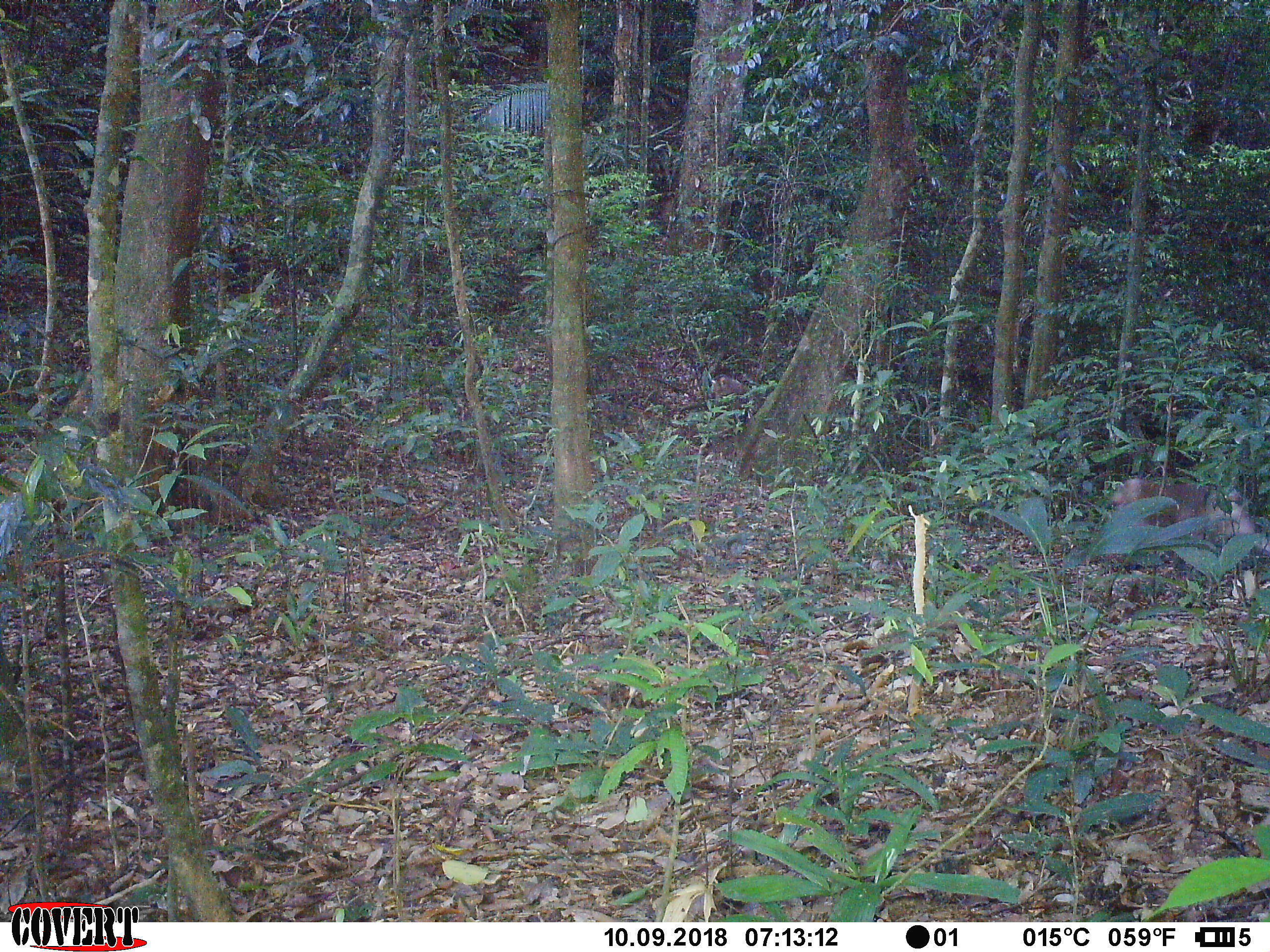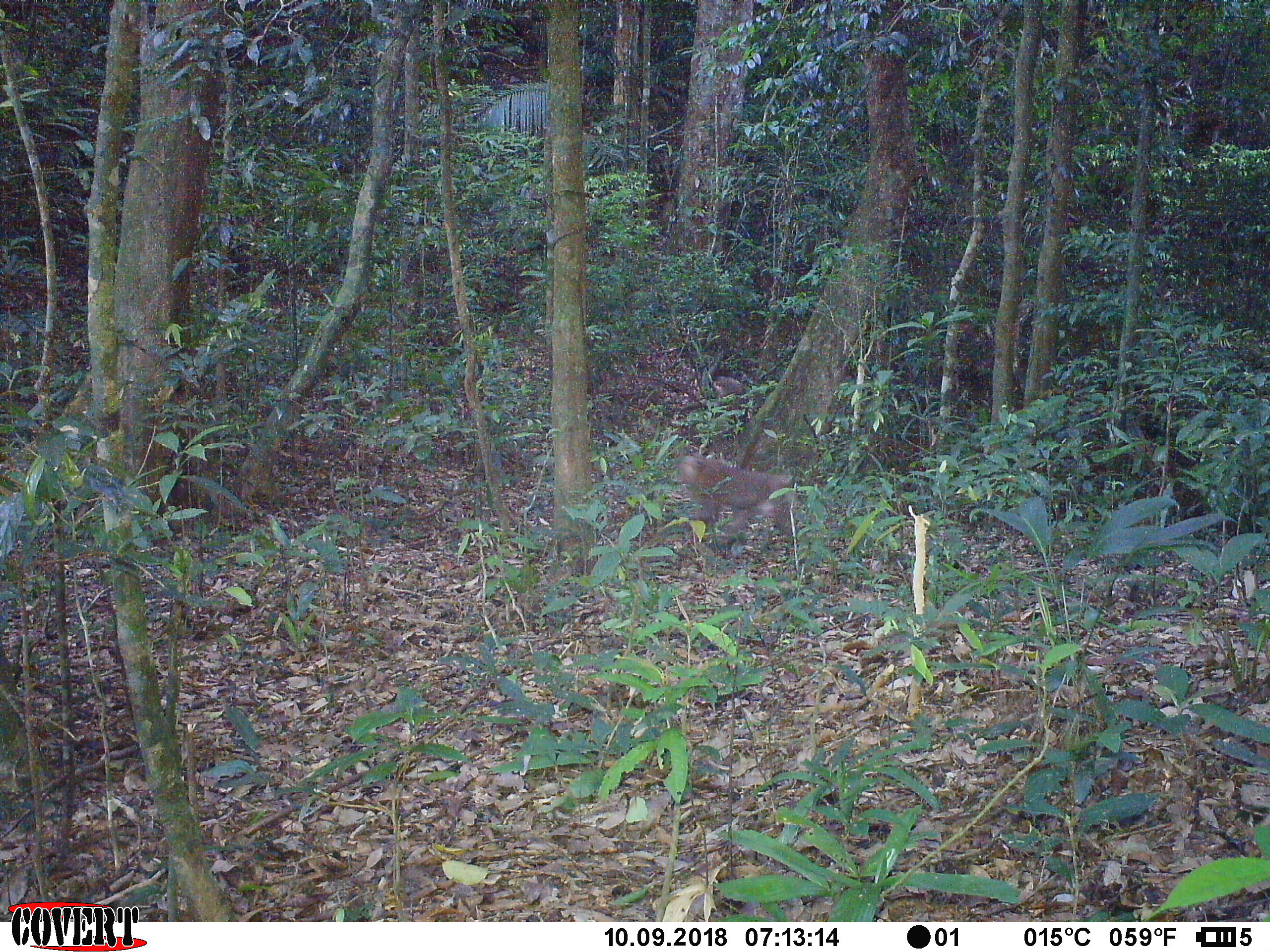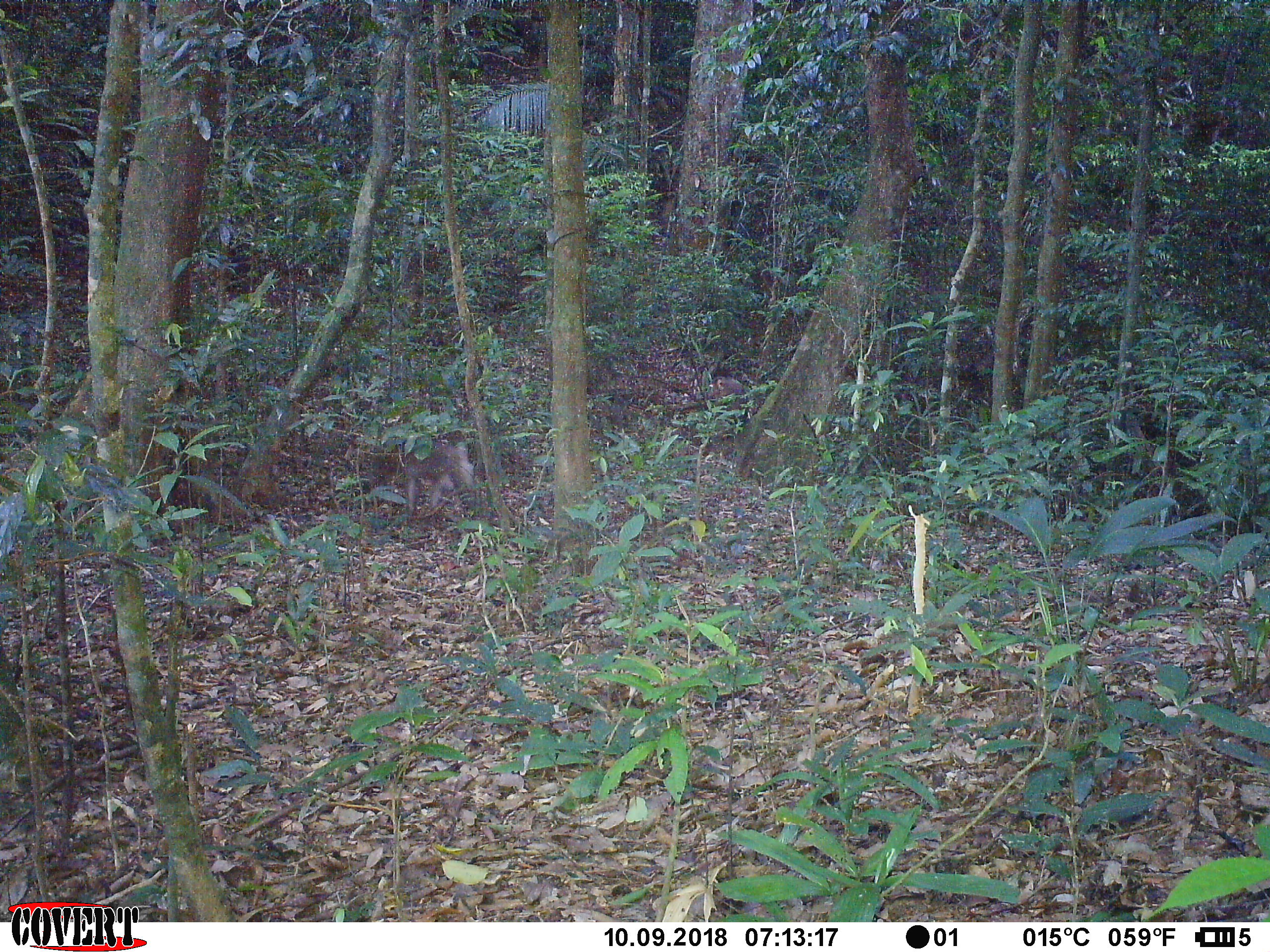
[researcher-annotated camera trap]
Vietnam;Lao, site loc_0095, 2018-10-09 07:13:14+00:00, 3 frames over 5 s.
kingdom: Animalia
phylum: Chordata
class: Mammalia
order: Primates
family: Cercopithecidae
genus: Macaca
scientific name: Macaca nemestrina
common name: pig-tailed macaque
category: pig tailed macaque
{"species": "pig tailed macaque (pig-tailed macaque) (Macaca nemestrina)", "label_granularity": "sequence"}